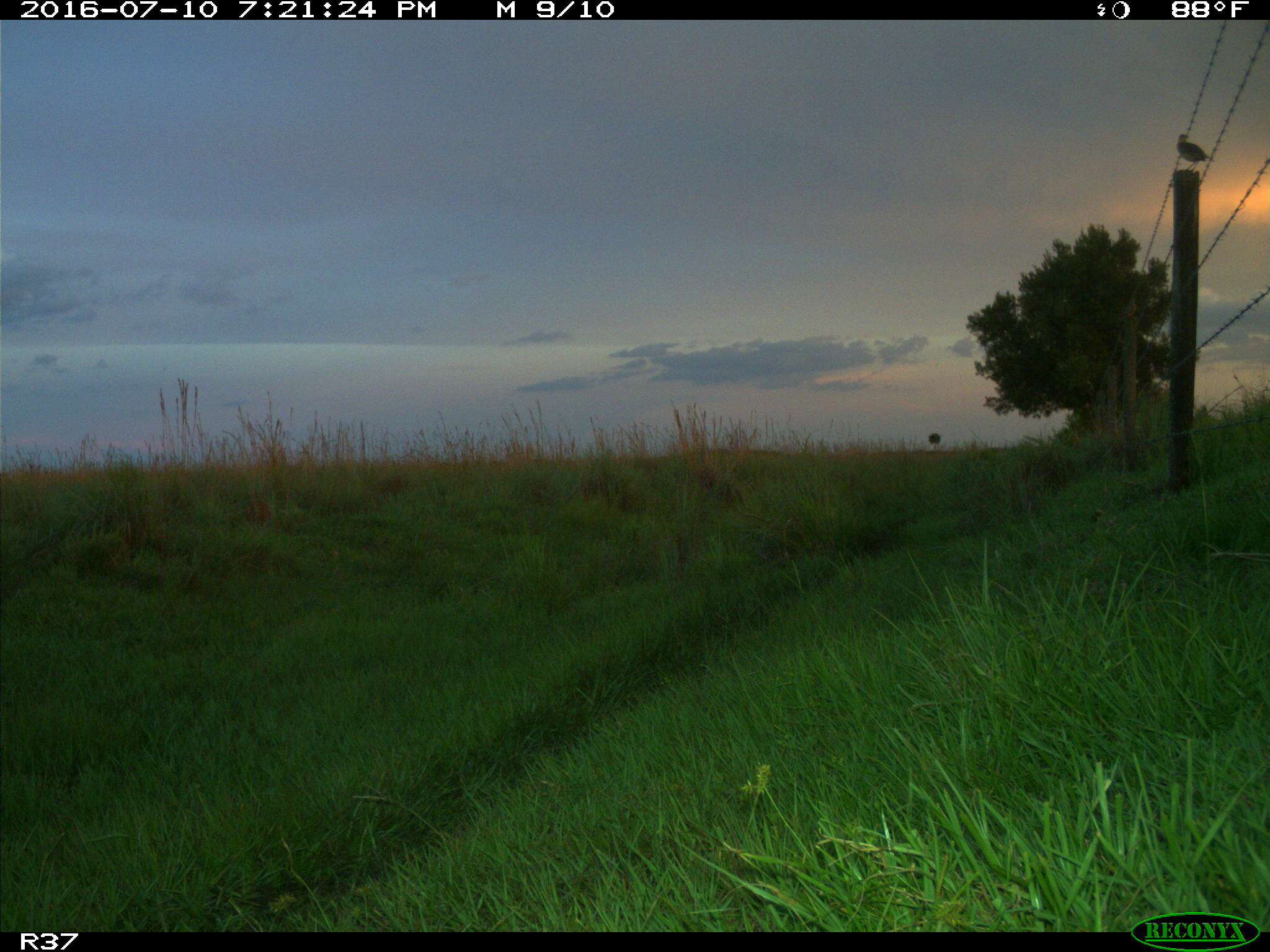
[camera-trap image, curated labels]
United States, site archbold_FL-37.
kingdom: Animalia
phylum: Chordata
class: Aves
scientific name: Aves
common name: birds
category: unidentified bird